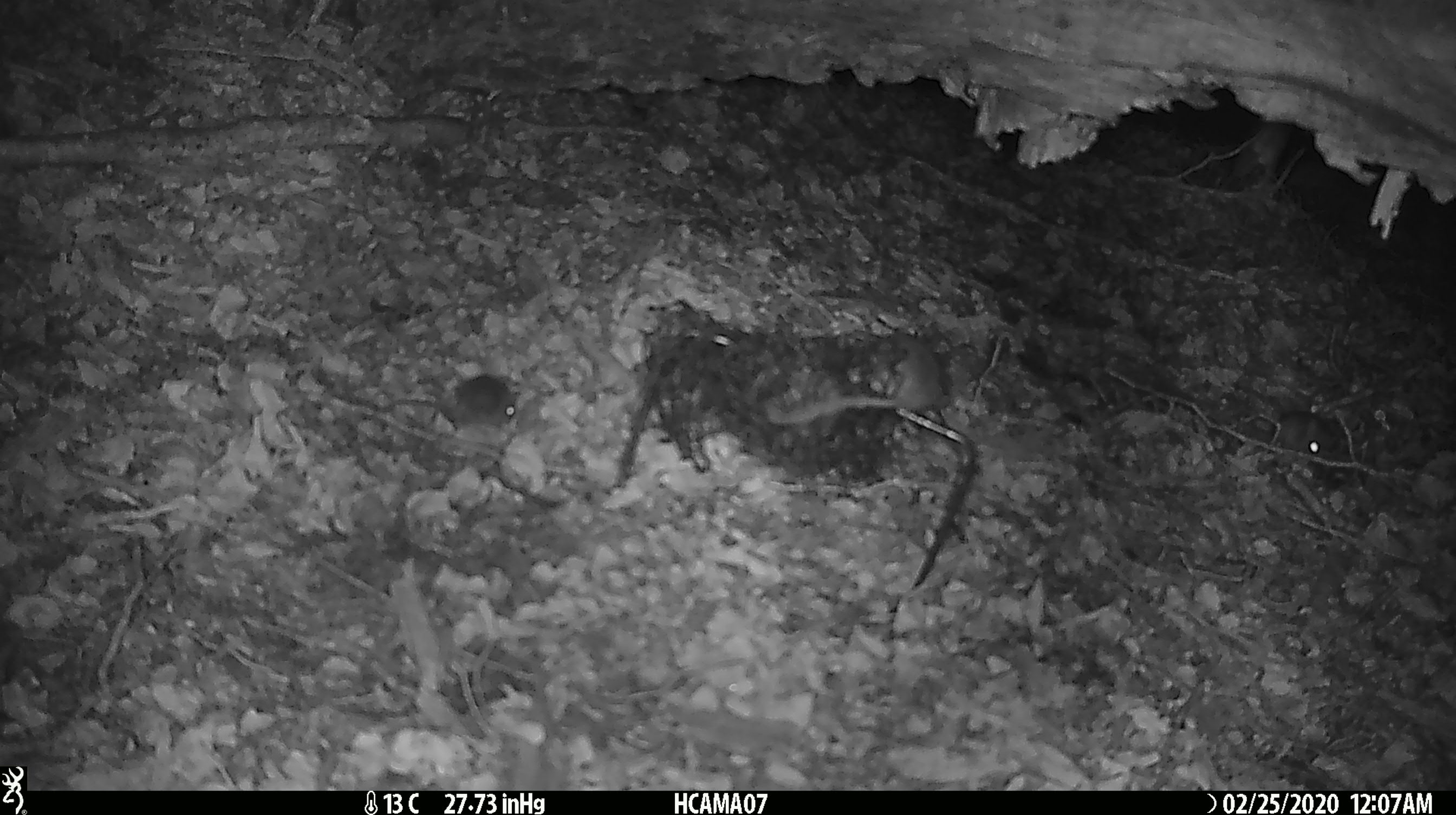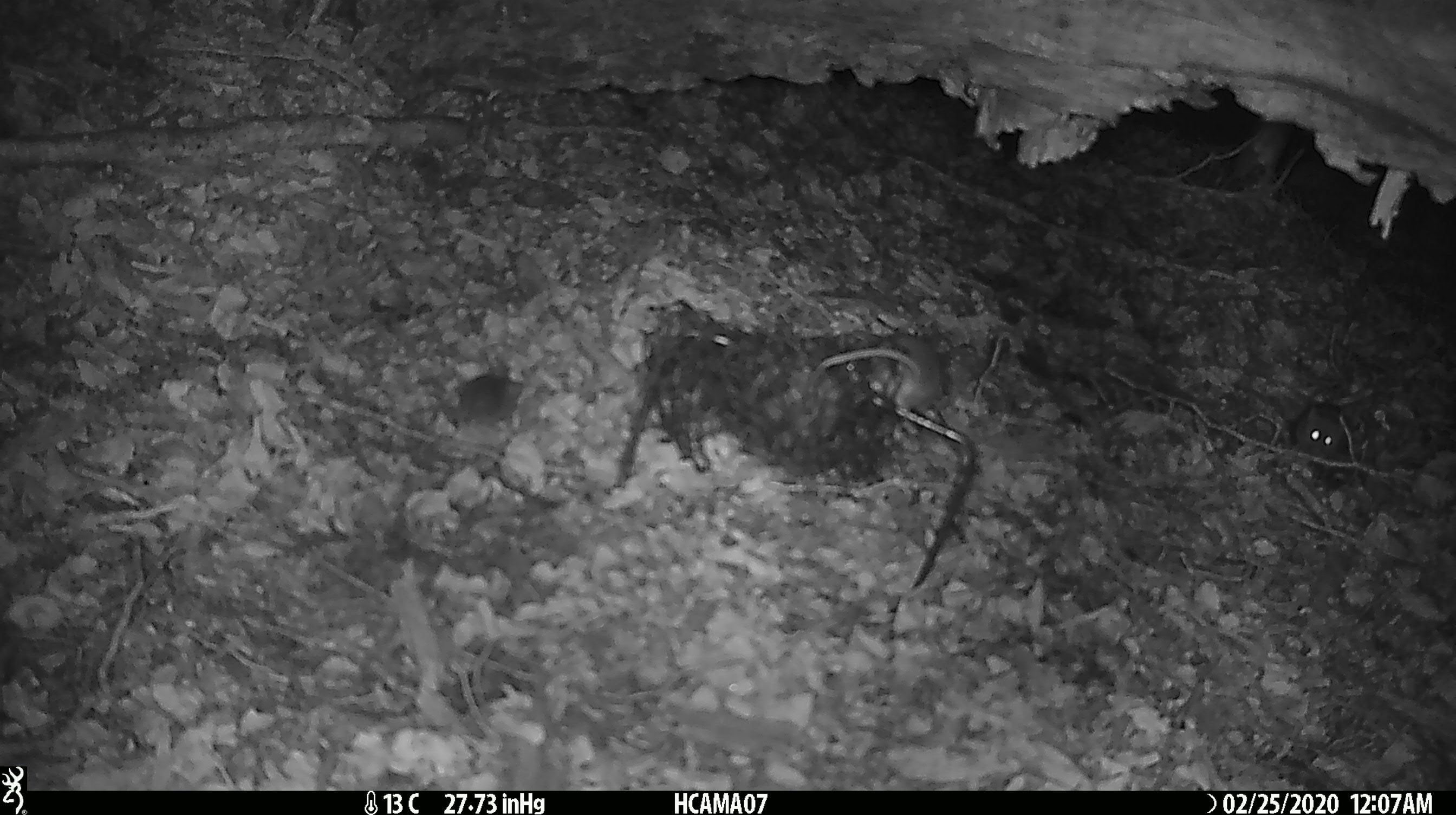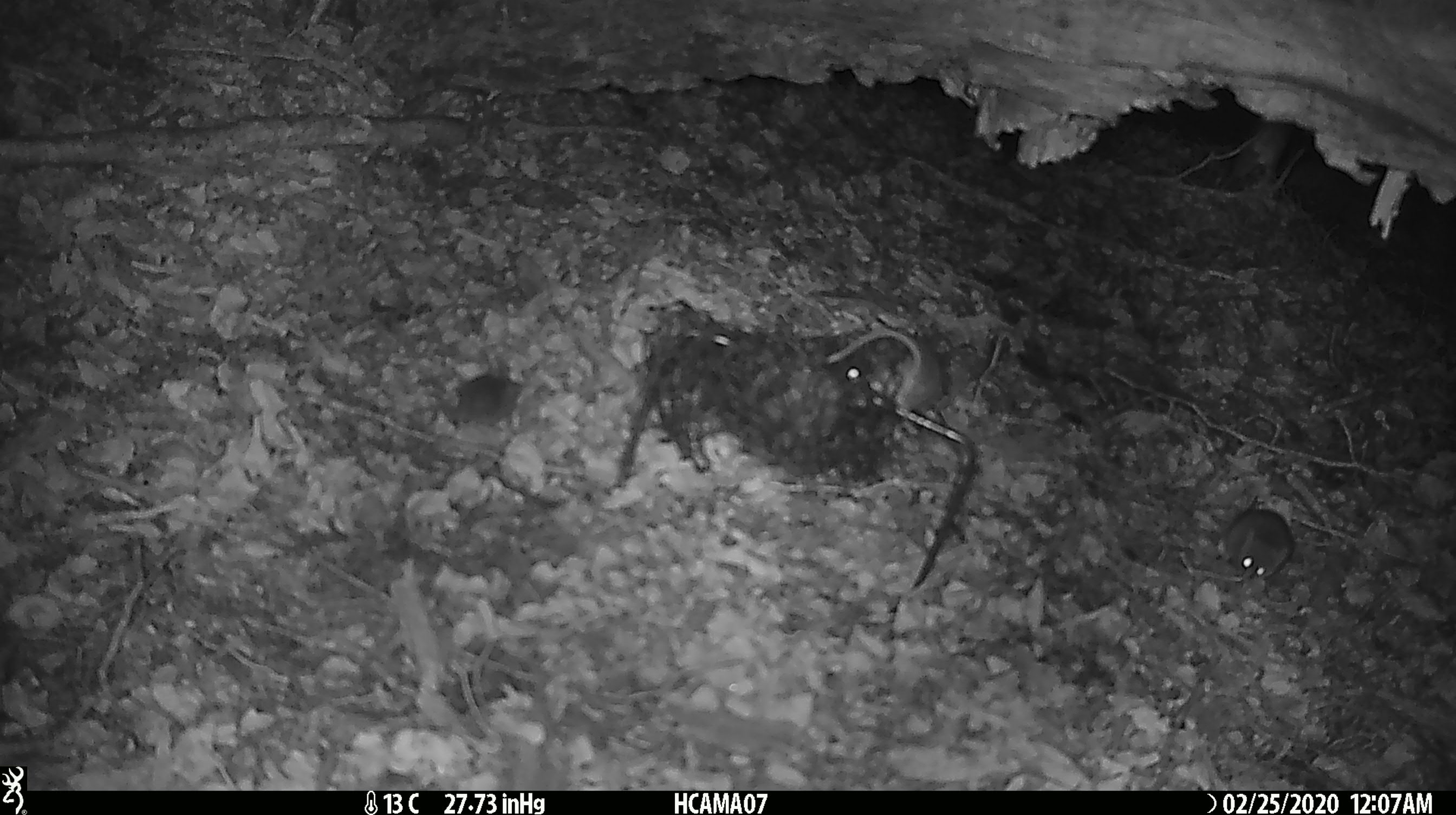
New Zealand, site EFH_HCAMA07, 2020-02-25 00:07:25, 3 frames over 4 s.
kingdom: Animalia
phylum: Chordata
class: Mammalia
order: Rodentia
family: Muridae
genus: Mus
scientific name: Mus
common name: mouse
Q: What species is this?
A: Mouse (Mus).